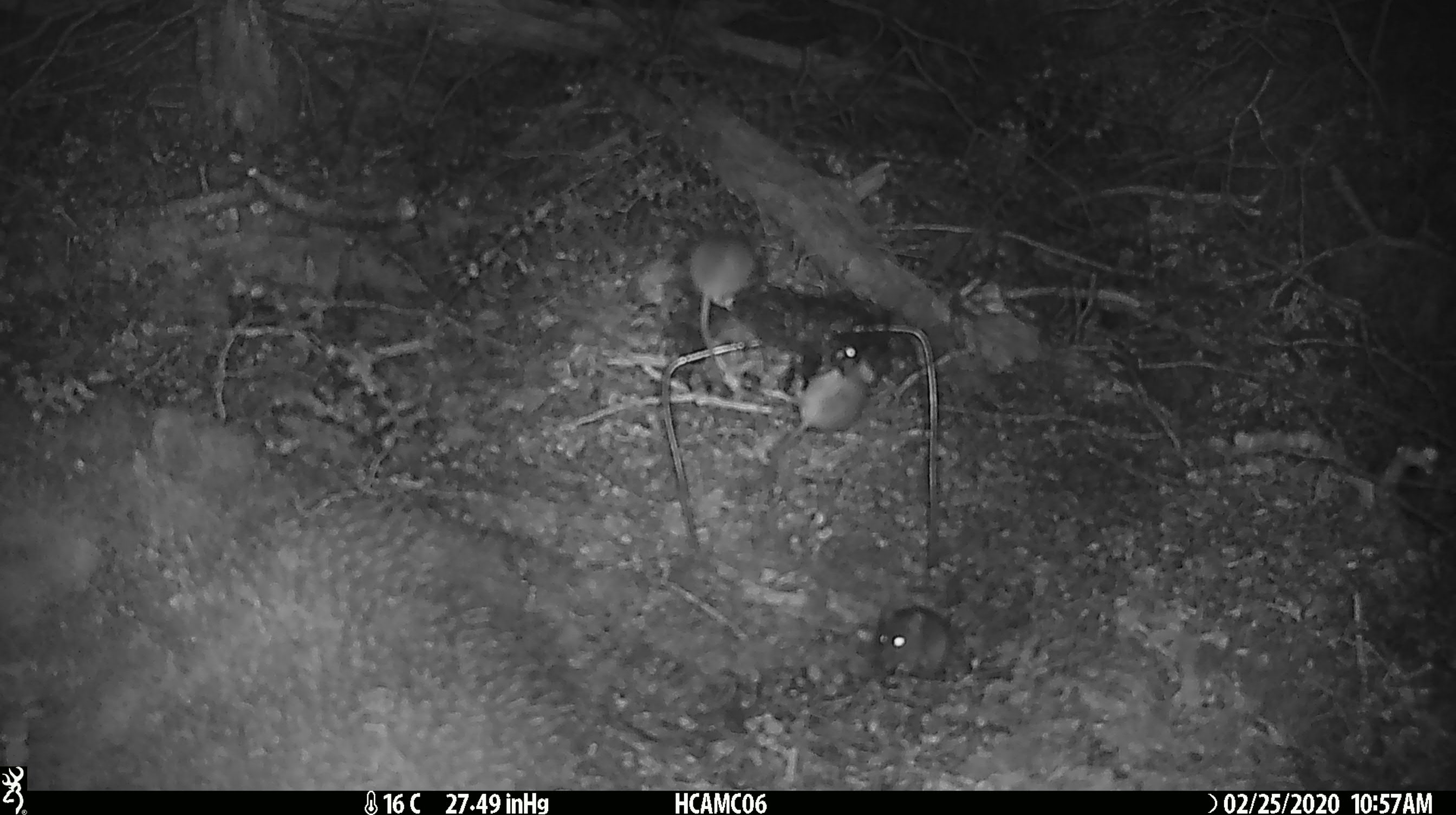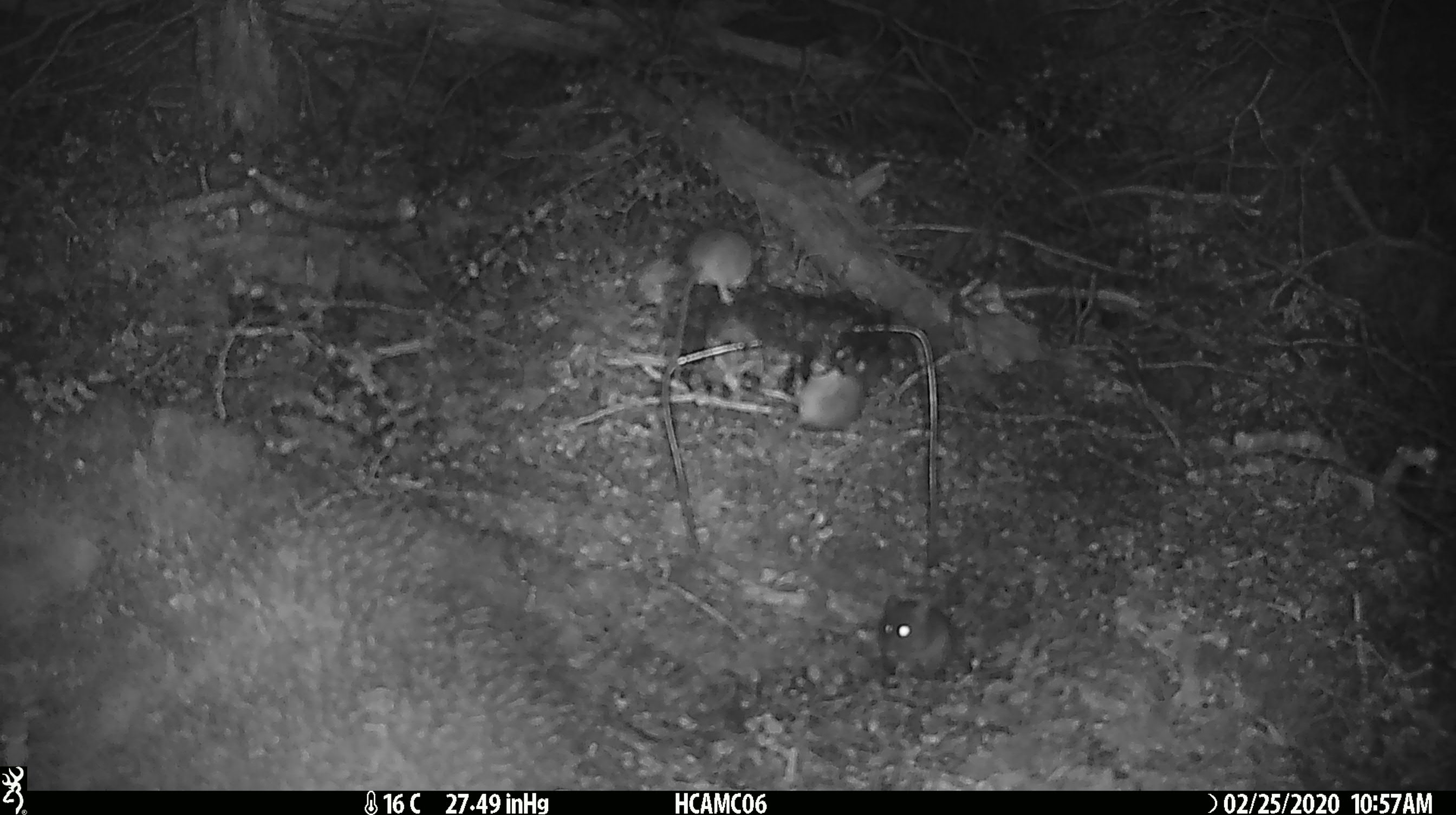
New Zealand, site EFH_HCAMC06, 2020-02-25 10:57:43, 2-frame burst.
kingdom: Animalia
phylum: Chordata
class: Mammalia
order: Rodentia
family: Muridae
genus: Mus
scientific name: Mus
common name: mouse